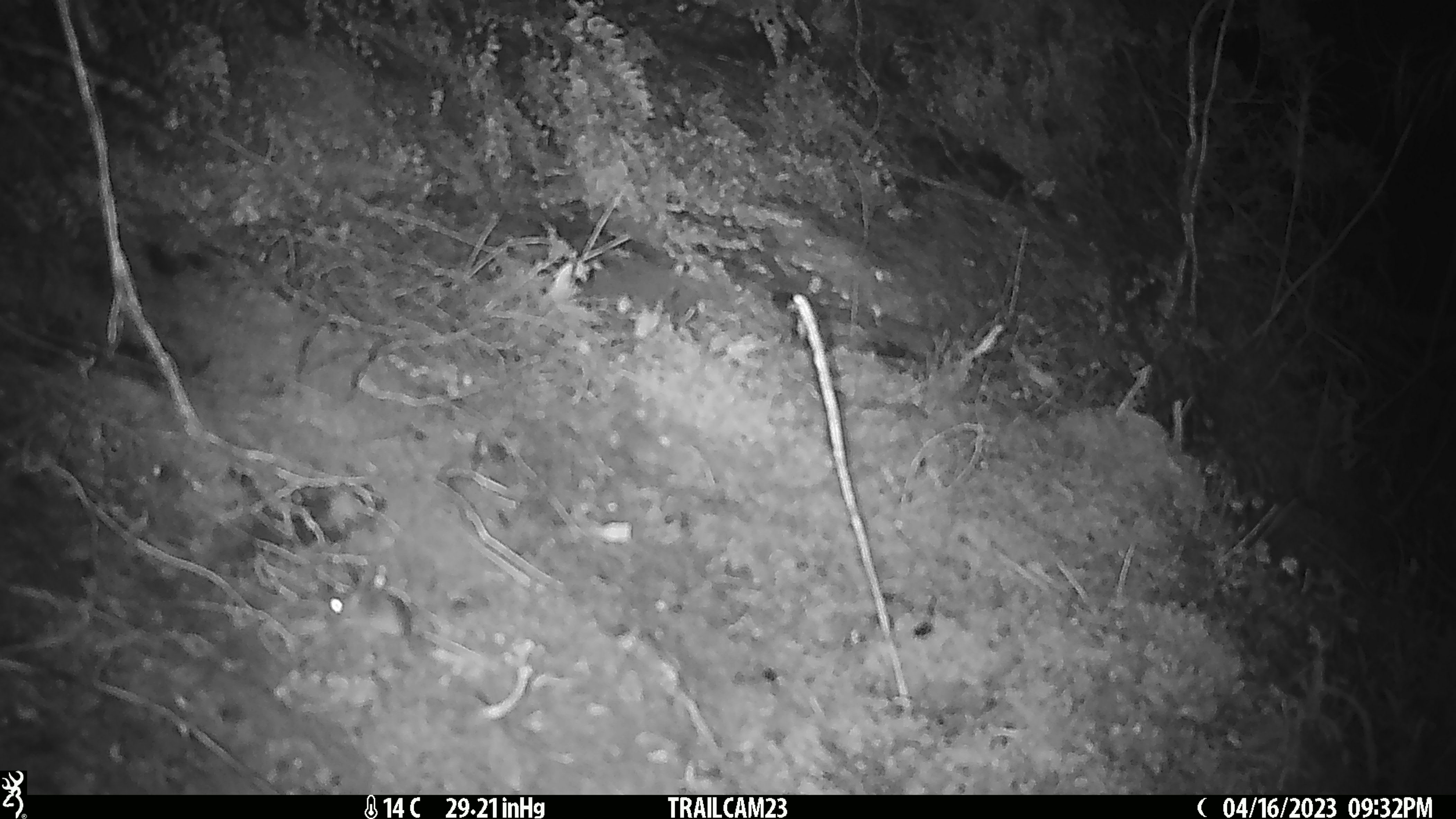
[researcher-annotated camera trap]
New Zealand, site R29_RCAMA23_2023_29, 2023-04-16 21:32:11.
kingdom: Animalia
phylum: Chordata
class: Mammalia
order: Rodentia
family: Muridae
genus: Mus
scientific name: Mus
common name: mouse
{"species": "mouse (Mus)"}